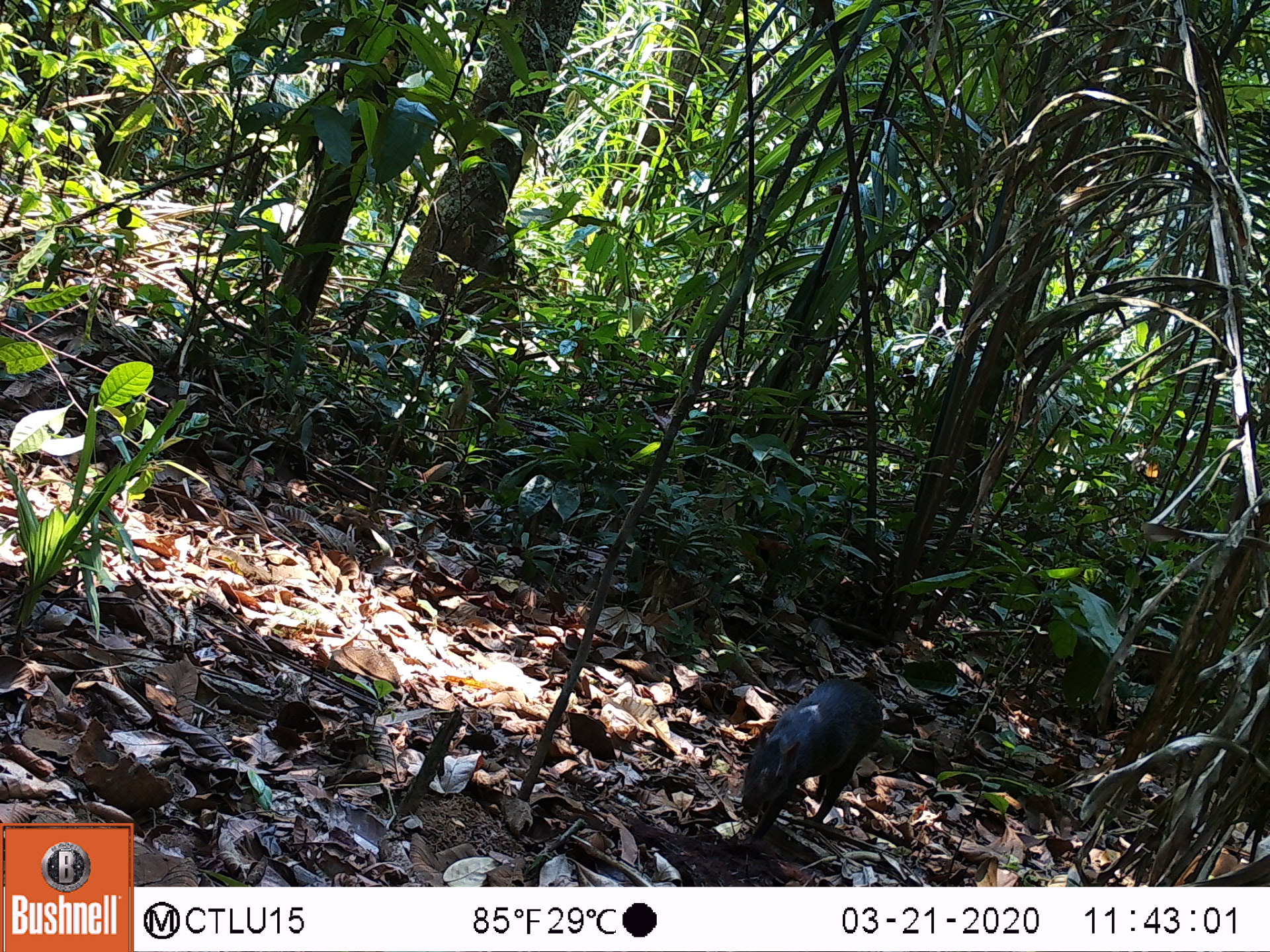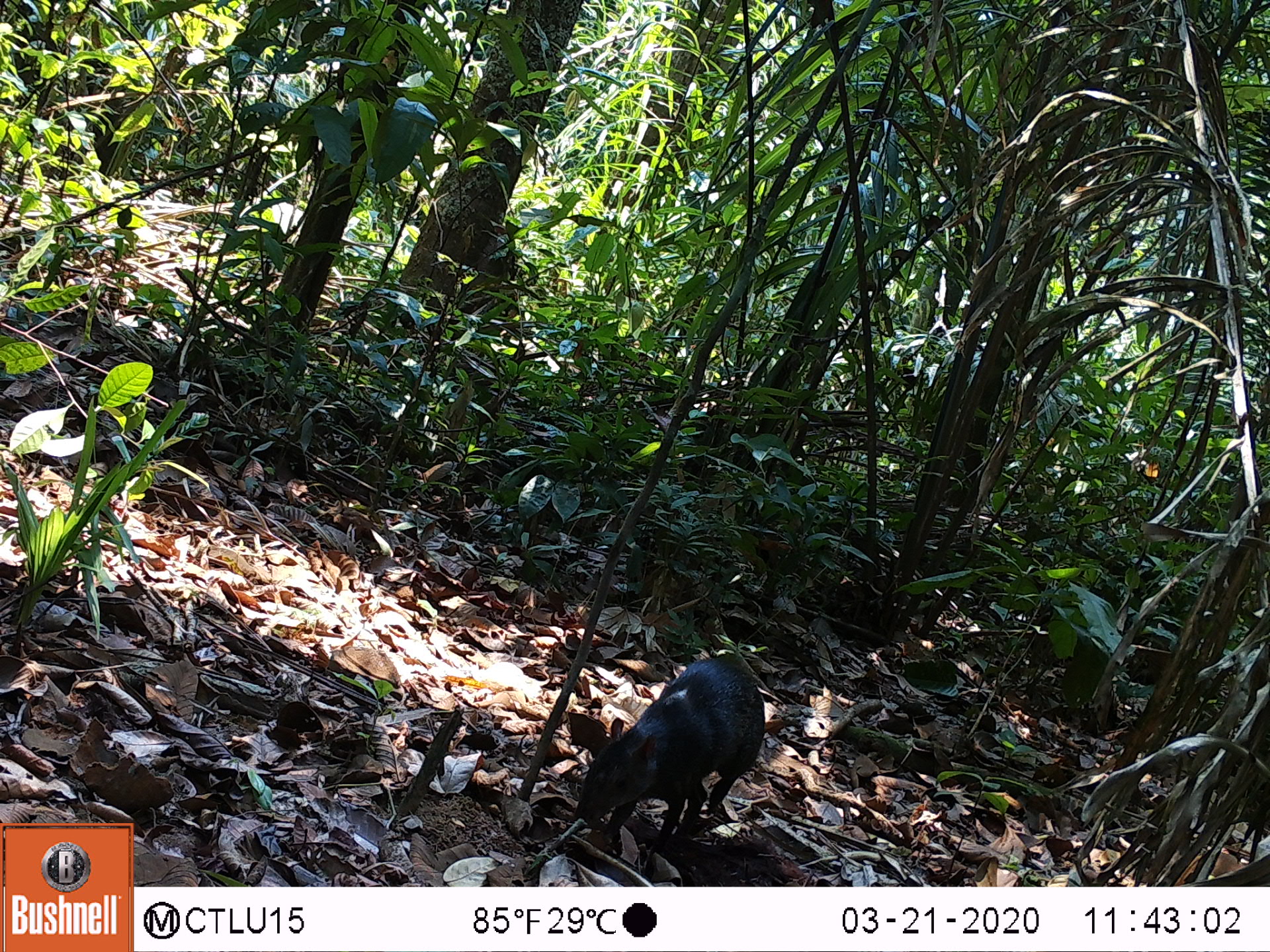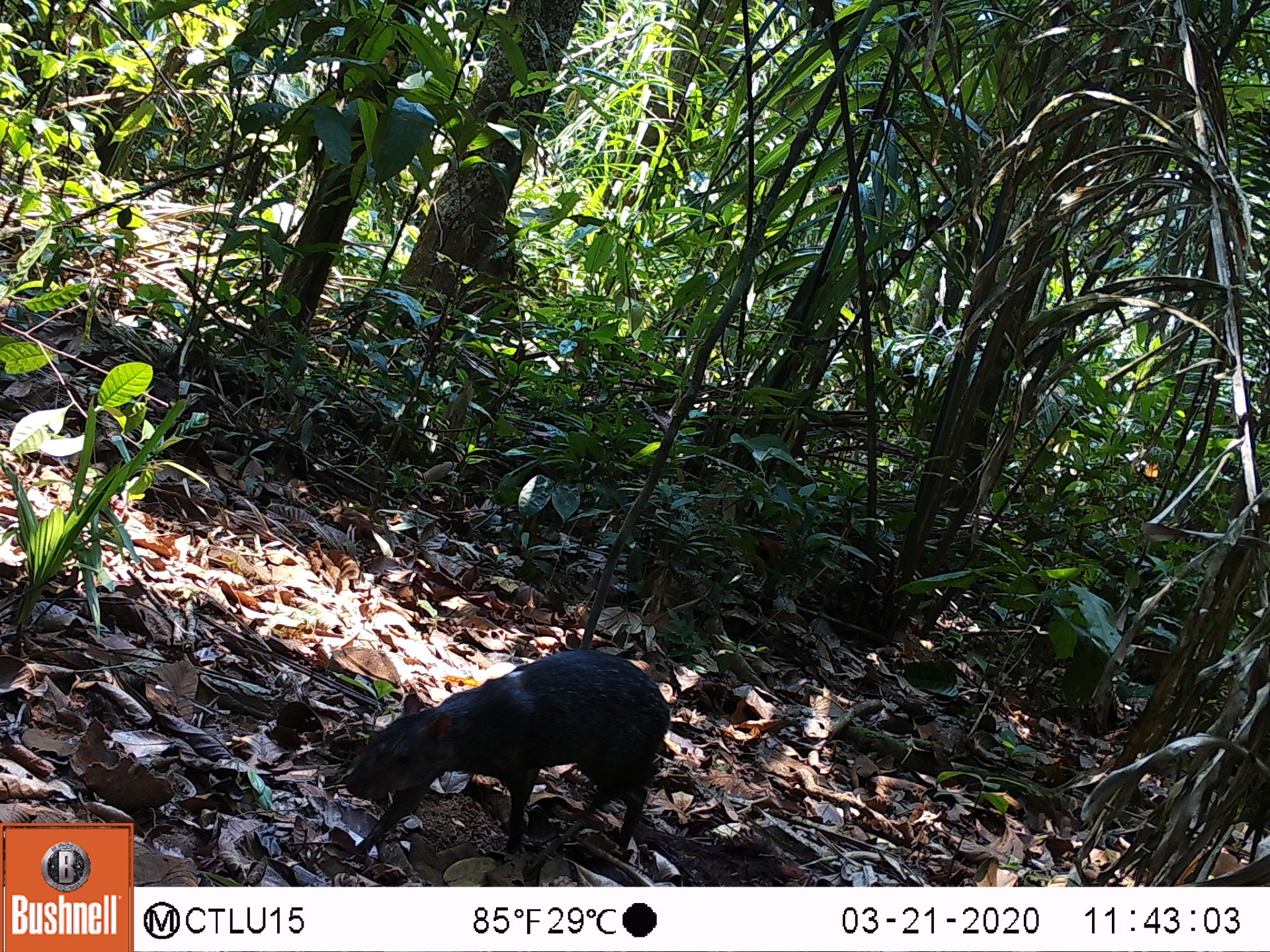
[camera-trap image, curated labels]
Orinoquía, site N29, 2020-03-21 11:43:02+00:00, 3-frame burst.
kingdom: Animalia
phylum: Chordata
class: Mammalia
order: Rodentia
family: Dasyproctidae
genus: Dasyprocta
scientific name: Dasyprocta fuliginosa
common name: black agouti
Black agouti (Dasyprocta fuliginosa).